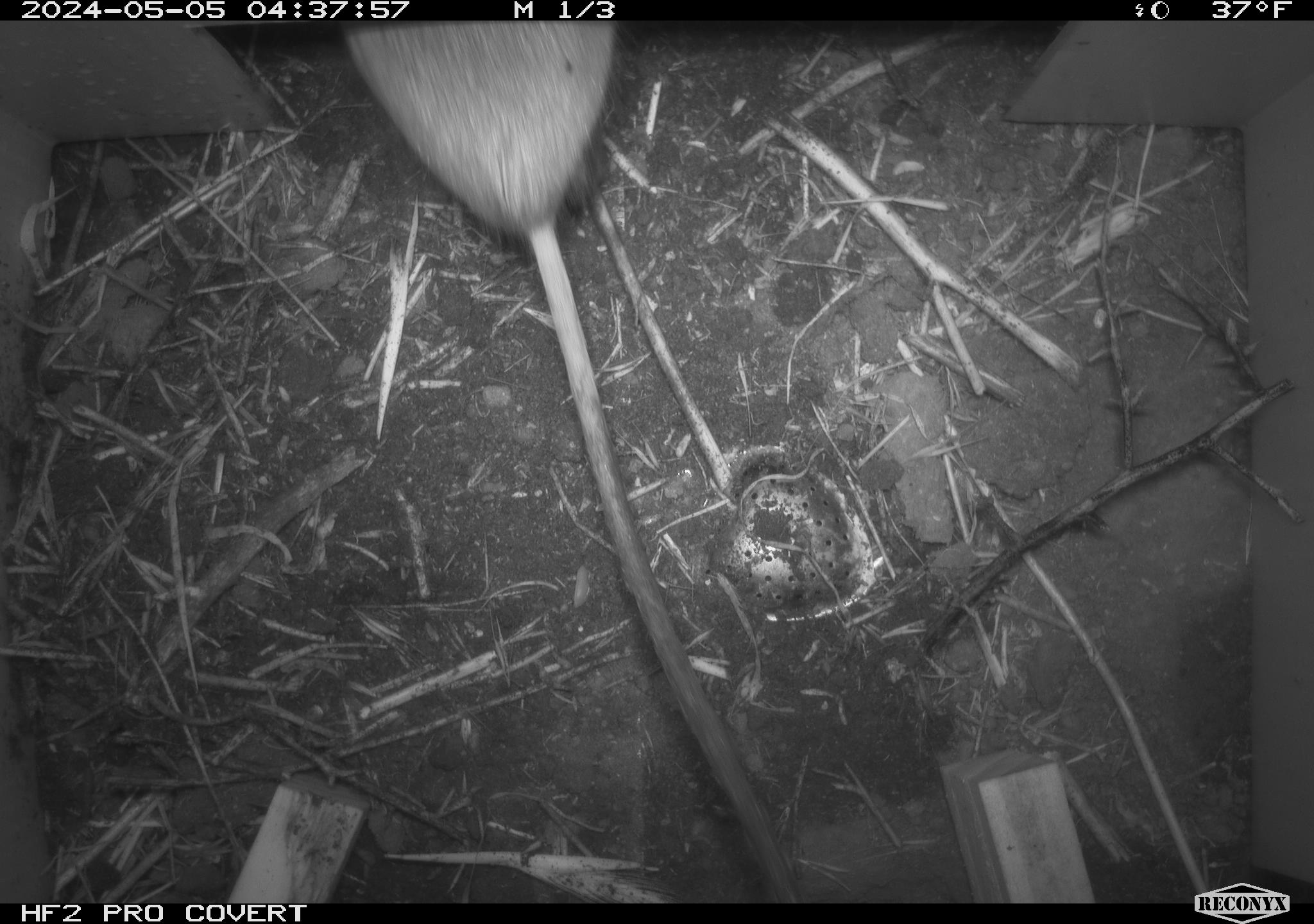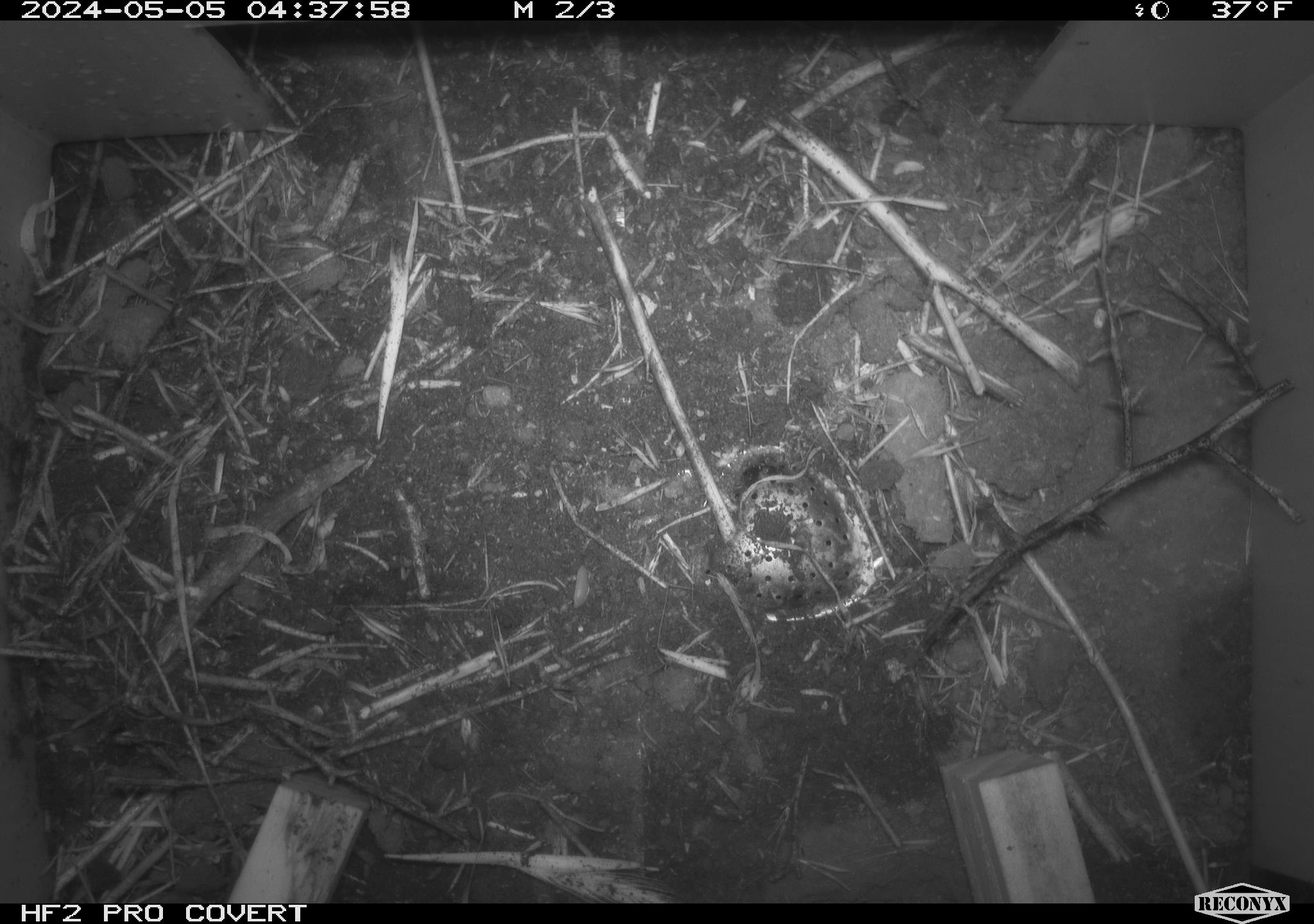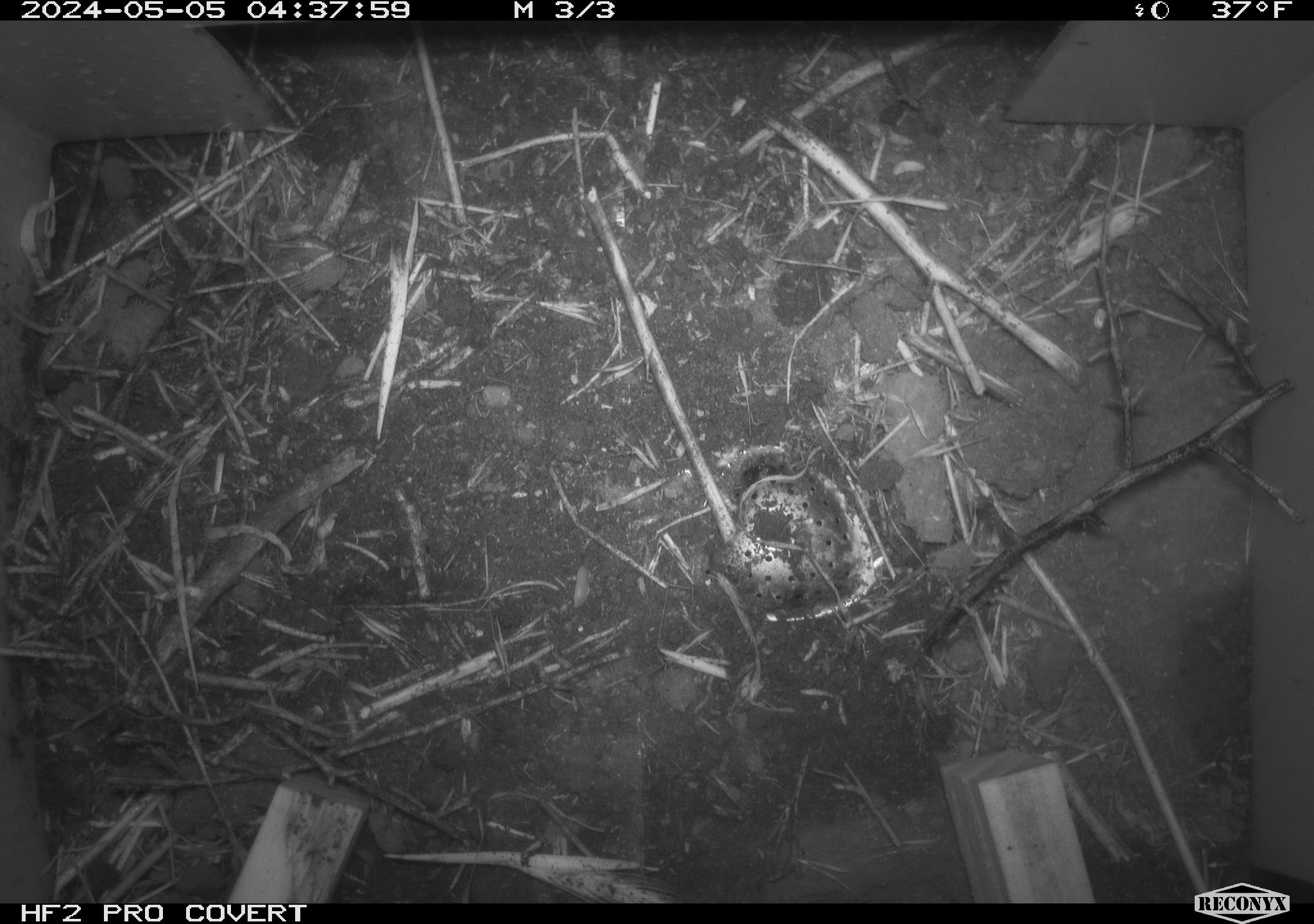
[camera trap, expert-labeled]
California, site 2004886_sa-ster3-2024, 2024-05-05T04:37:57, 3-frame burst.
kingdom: Animalia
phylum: Chordata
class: Mammalia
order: Rodentia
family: Heteromyidae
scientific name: Heteromyidae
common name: kangaroo rats and pocket mice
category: heteromyidae family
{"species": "heteromyidae family (kangaroo rats and pocket mice) (Heteromyidae)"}